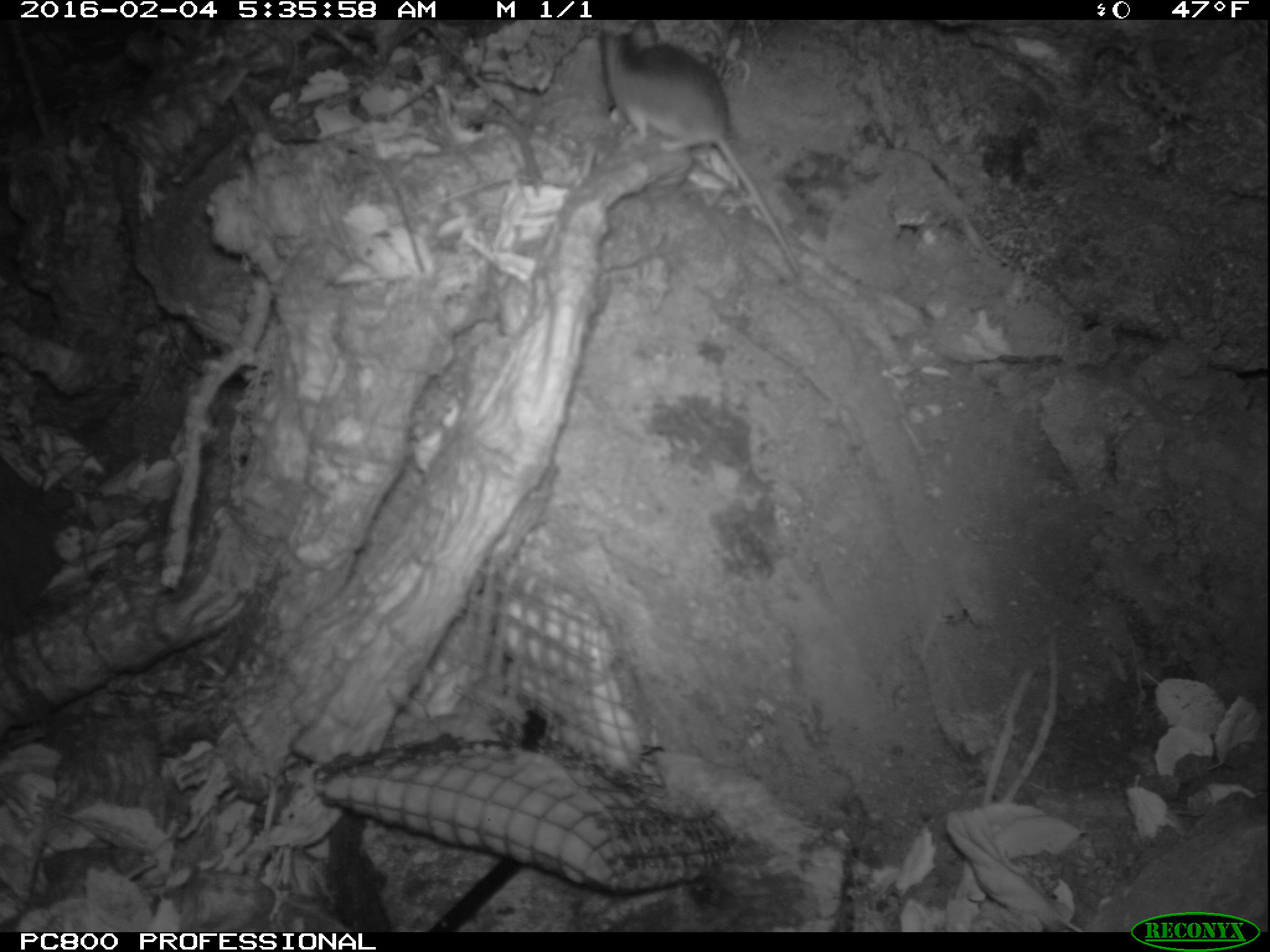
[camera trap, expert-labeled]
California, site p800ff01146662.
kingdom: Animalia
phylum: Chordata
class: Mammalia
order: Rodentia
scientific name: Rodentia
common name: rodent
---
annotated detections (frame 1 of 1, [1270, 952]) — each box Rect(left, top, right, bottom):
rodent: Rect(598, 34, 804, 278)